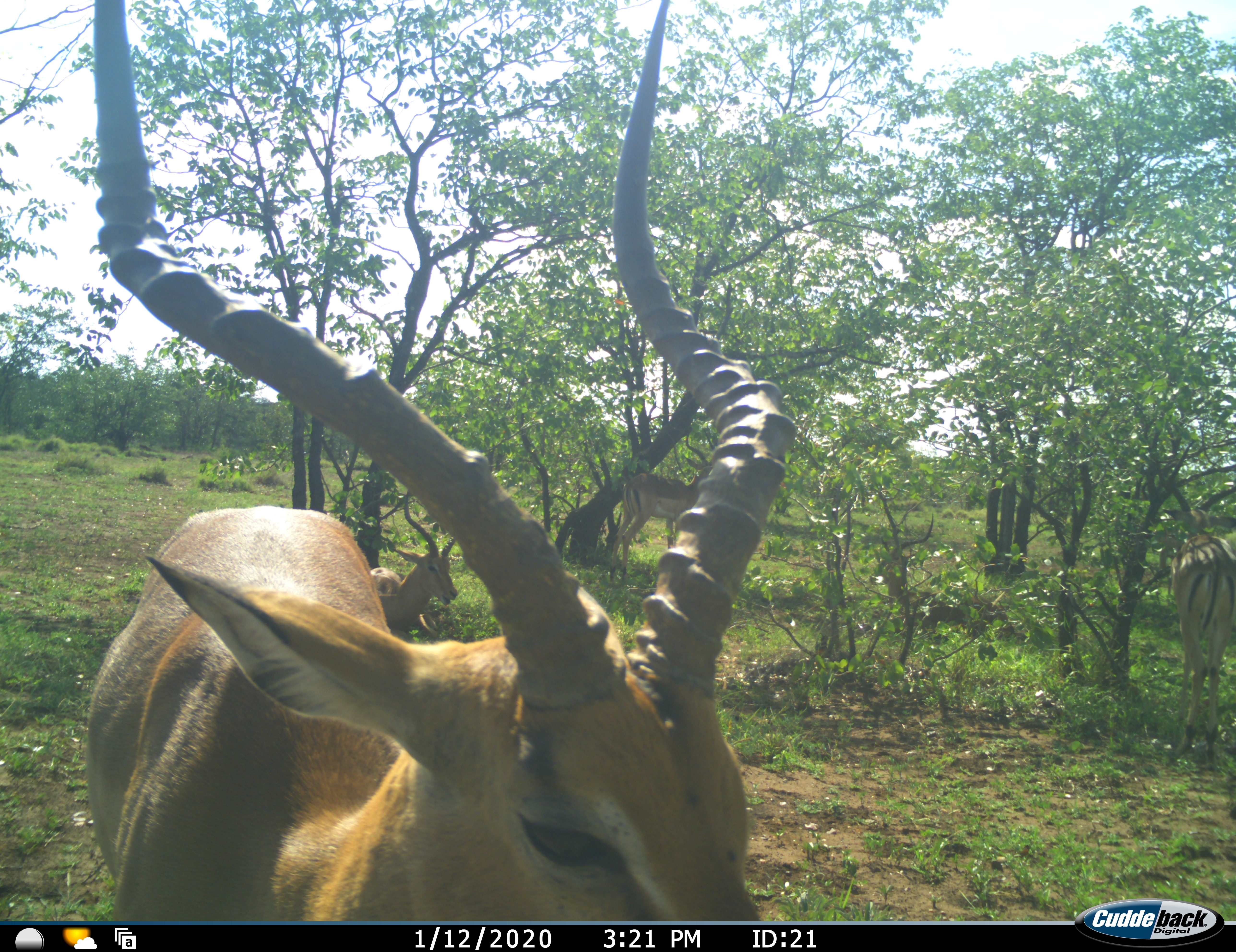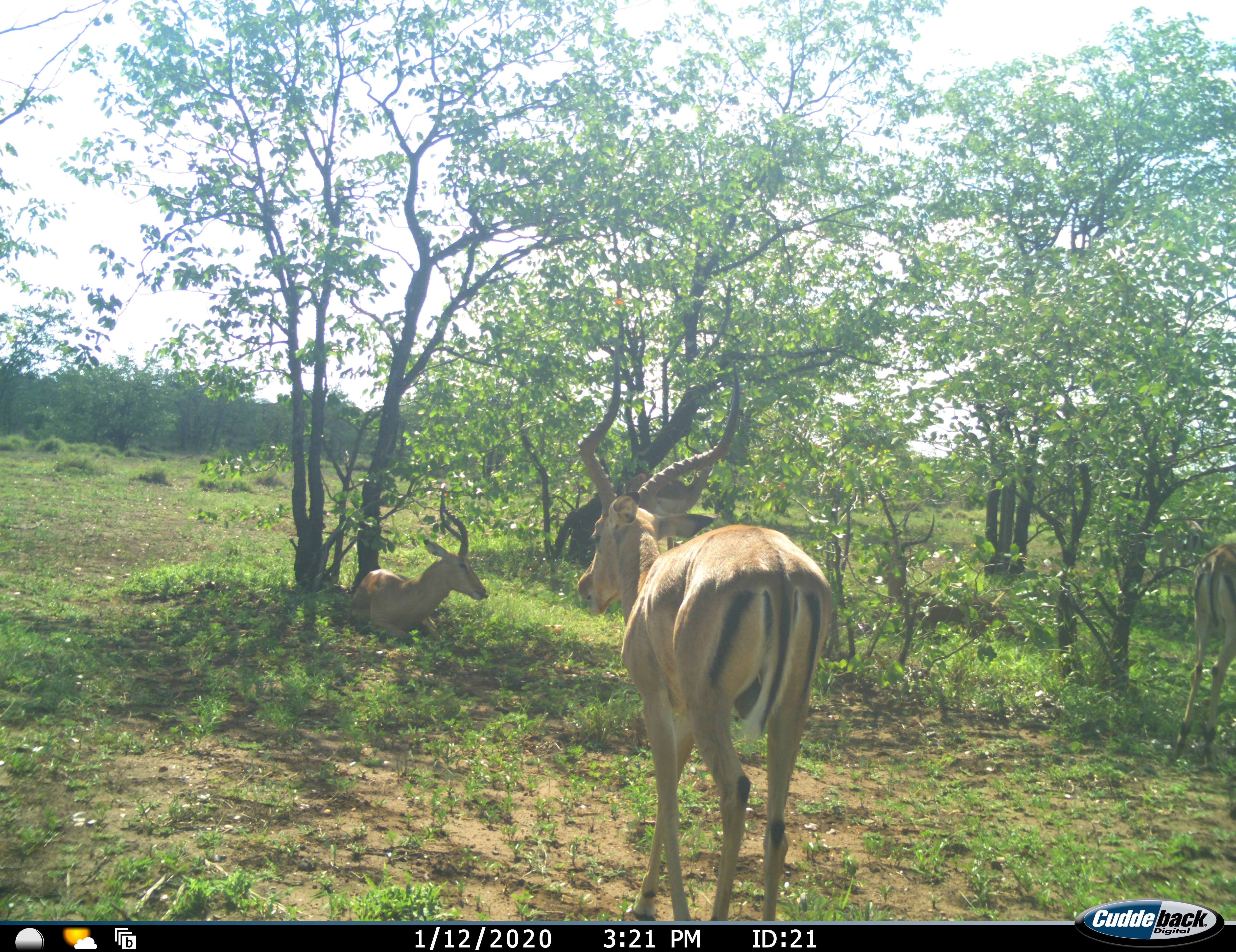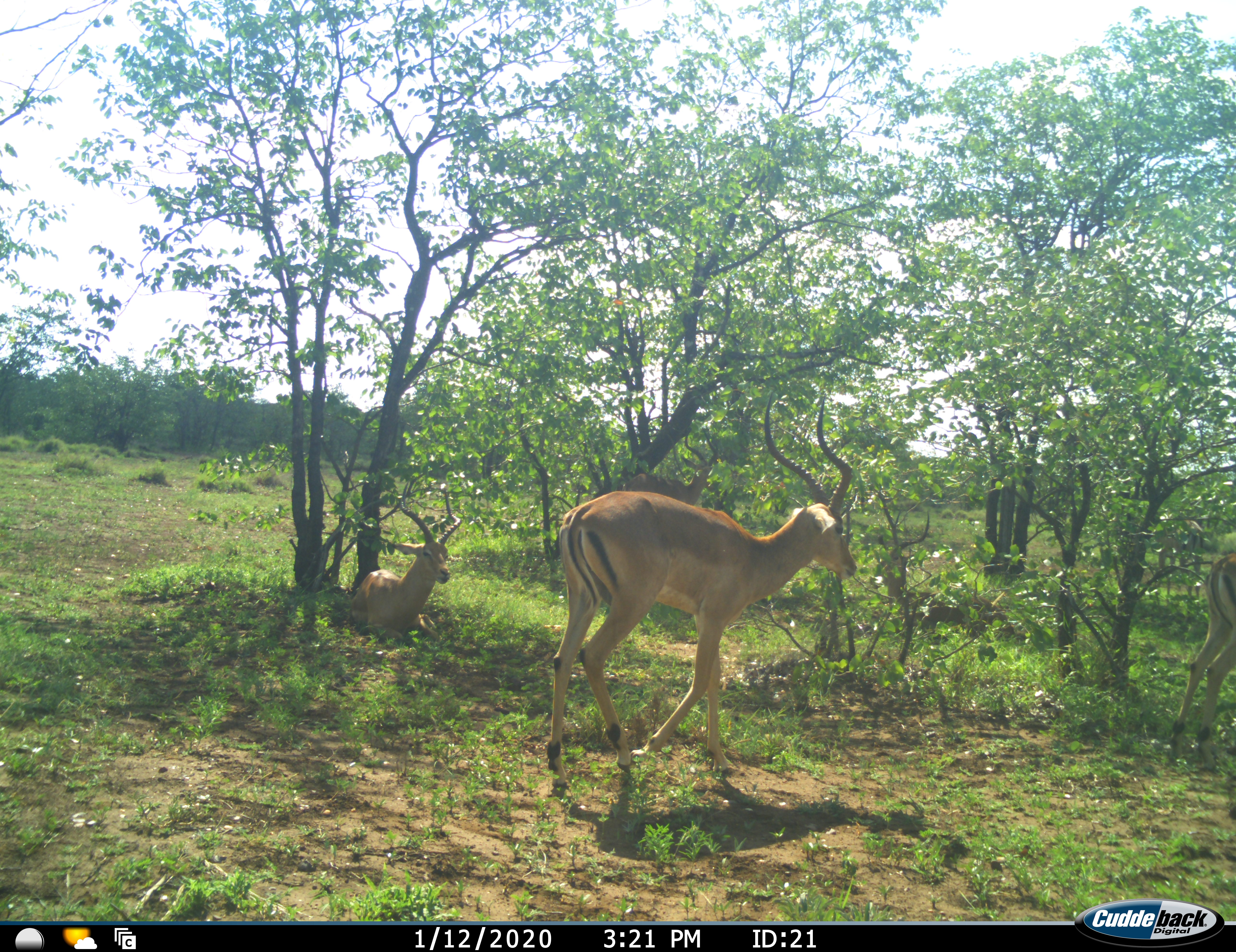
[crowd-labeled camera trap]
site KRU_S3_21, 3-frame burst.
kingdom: Animalia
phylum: Chordata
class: Mammalia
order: Artiodactyla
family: Bovidae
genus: Aepyceros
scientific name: Aepyceros melampus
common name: impala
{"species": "impala (Aepyceros melampus)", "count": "4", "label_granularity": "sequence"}